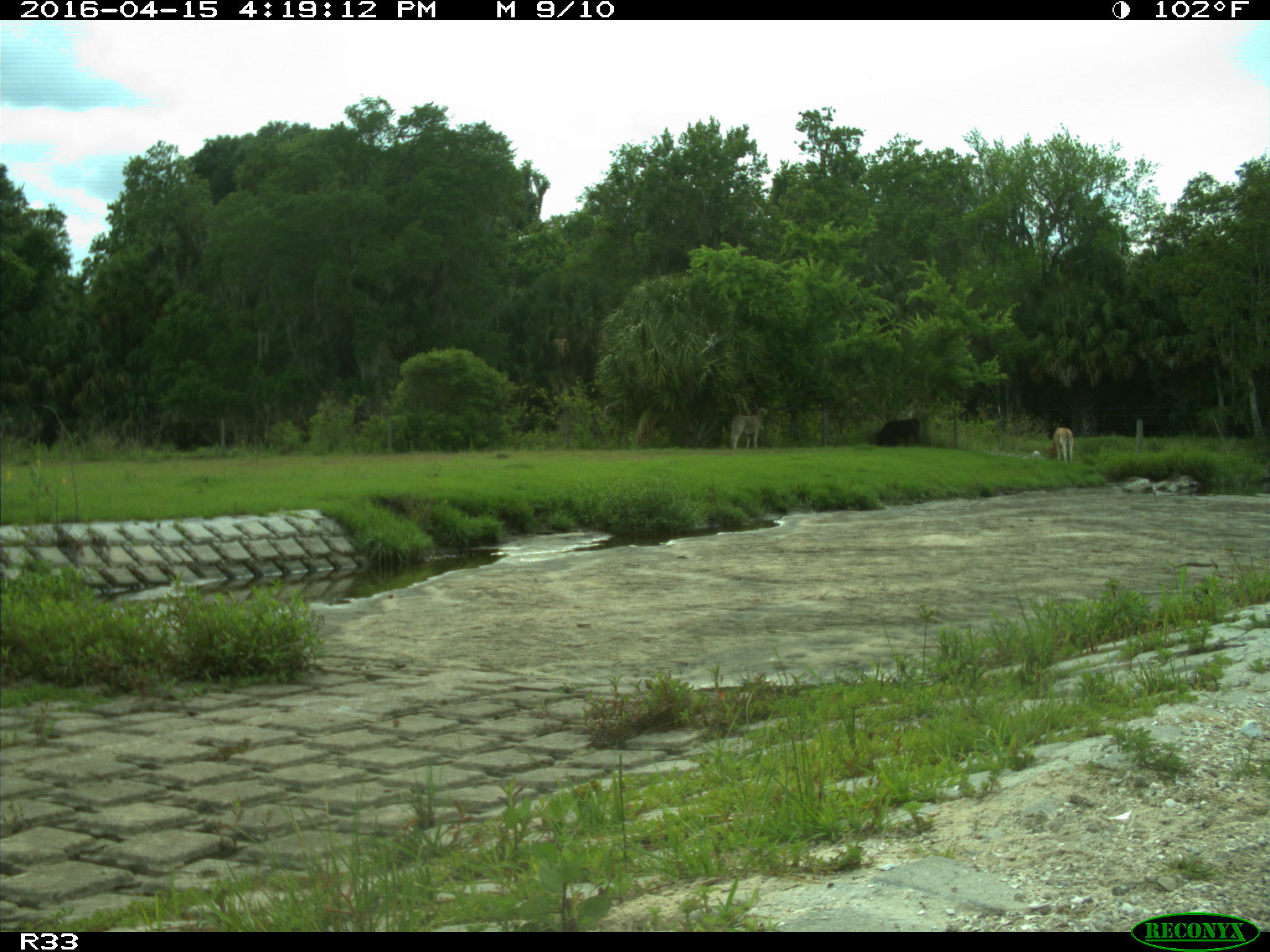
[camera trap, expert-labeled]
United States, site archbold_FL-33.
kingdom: Animalia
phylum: Chordata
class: Mammalia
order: Artiodactyla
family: Bovidae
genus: Bos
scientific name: Bos taurus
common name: domestic cow